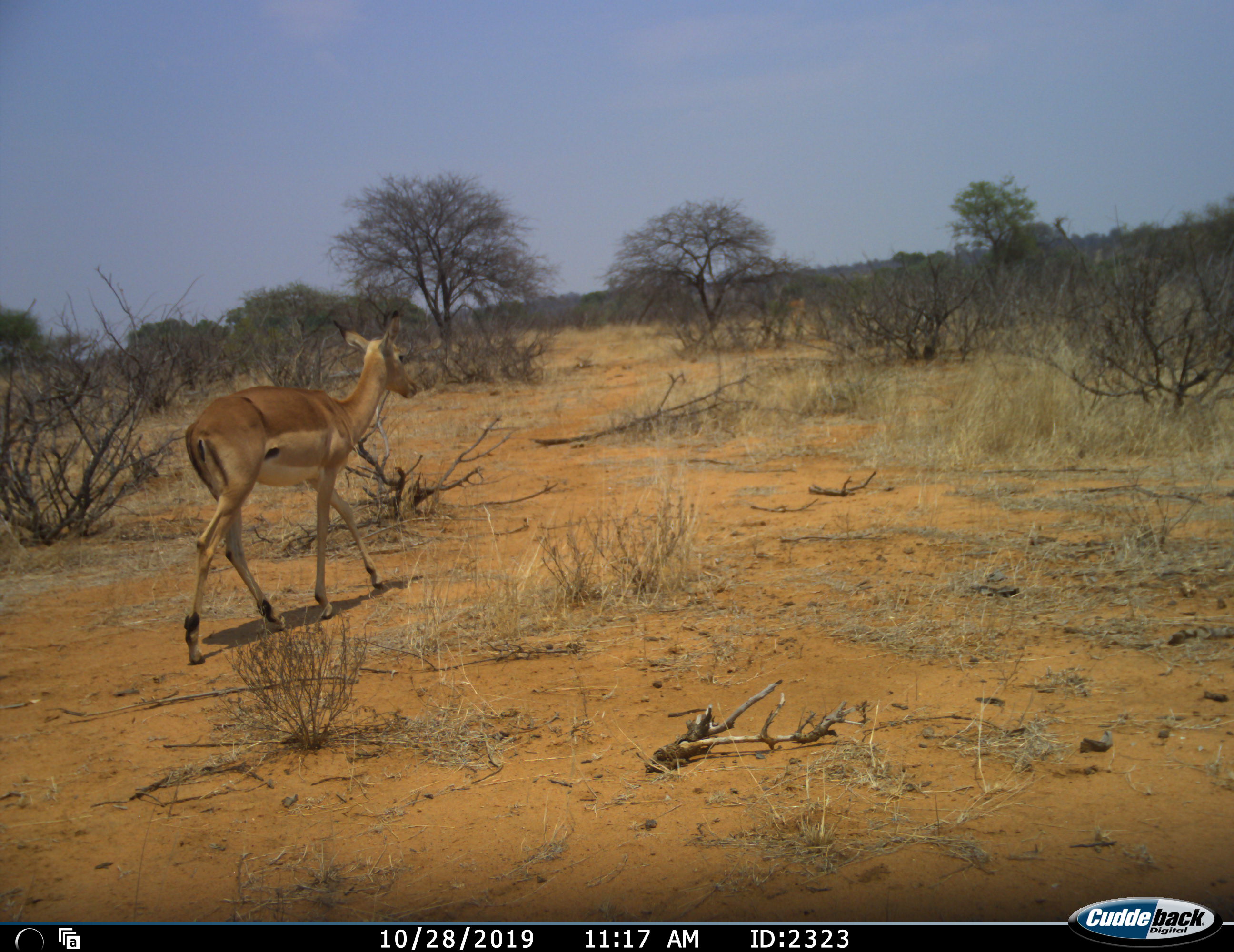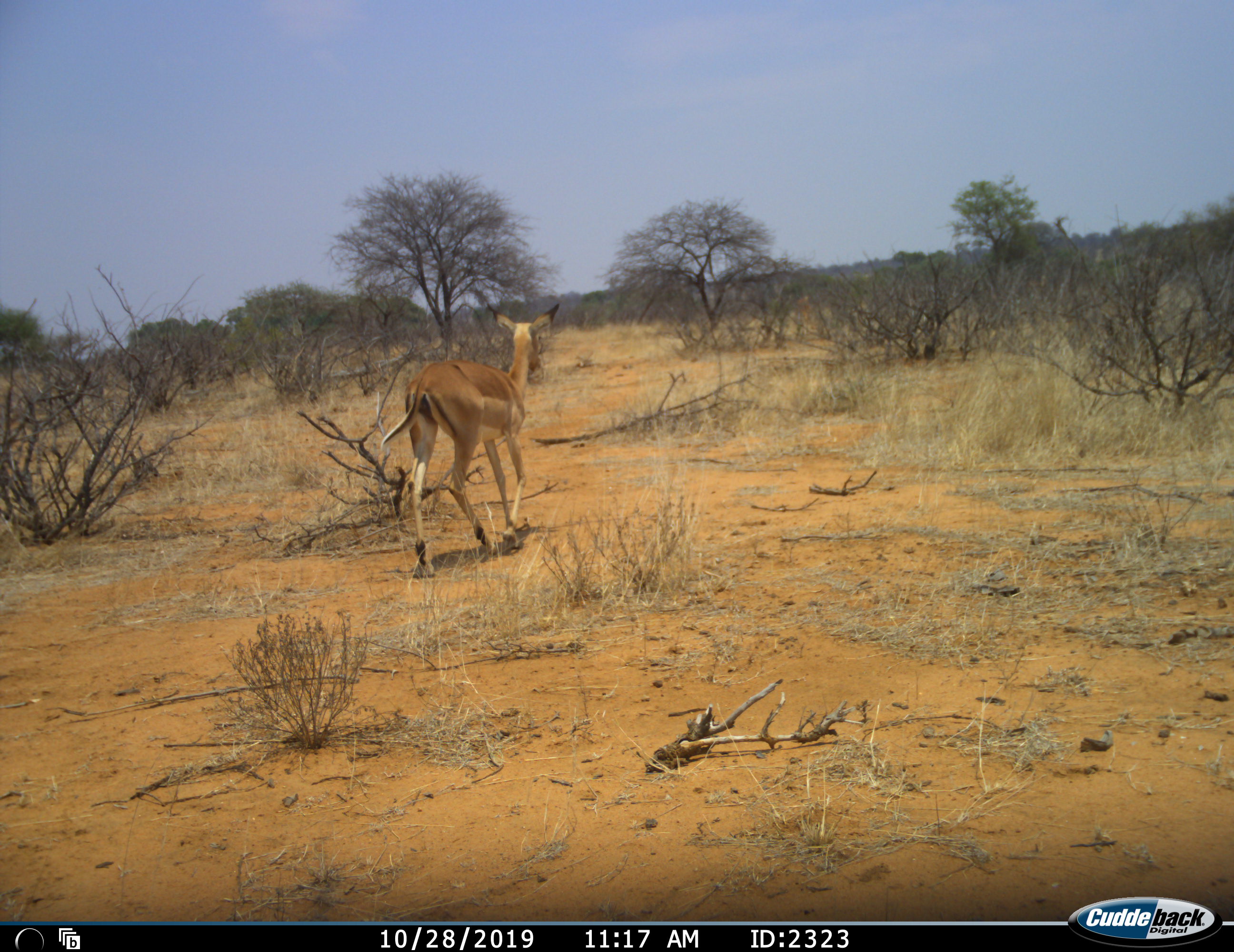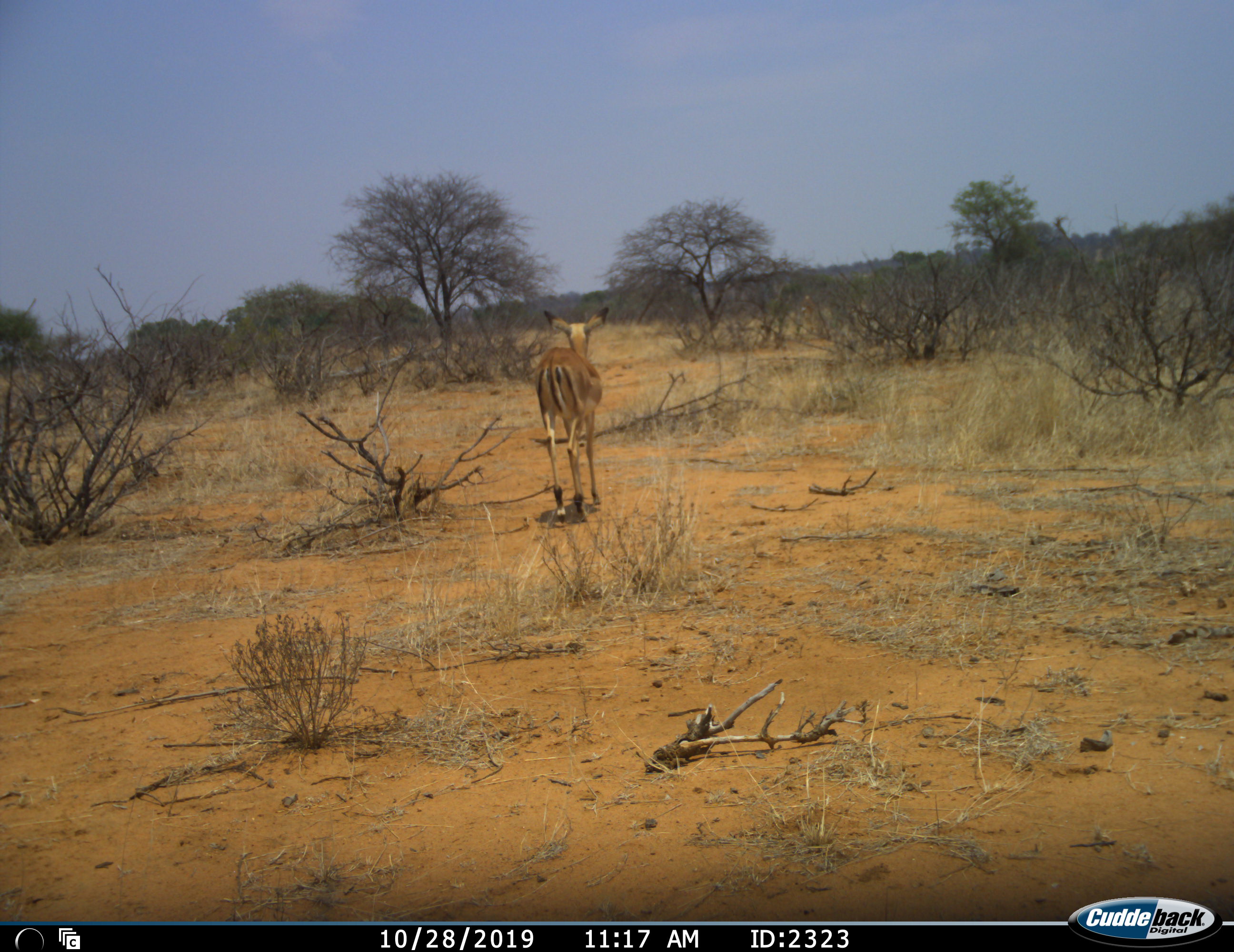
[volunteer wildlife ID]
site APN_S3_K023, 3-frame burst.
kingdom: Animalia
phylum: Chordata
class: Mammalia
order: Artiodactyla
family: Bovidae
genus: Aepyceros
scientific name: Aepyceros melampus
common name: impala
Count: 1.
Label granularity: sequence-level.